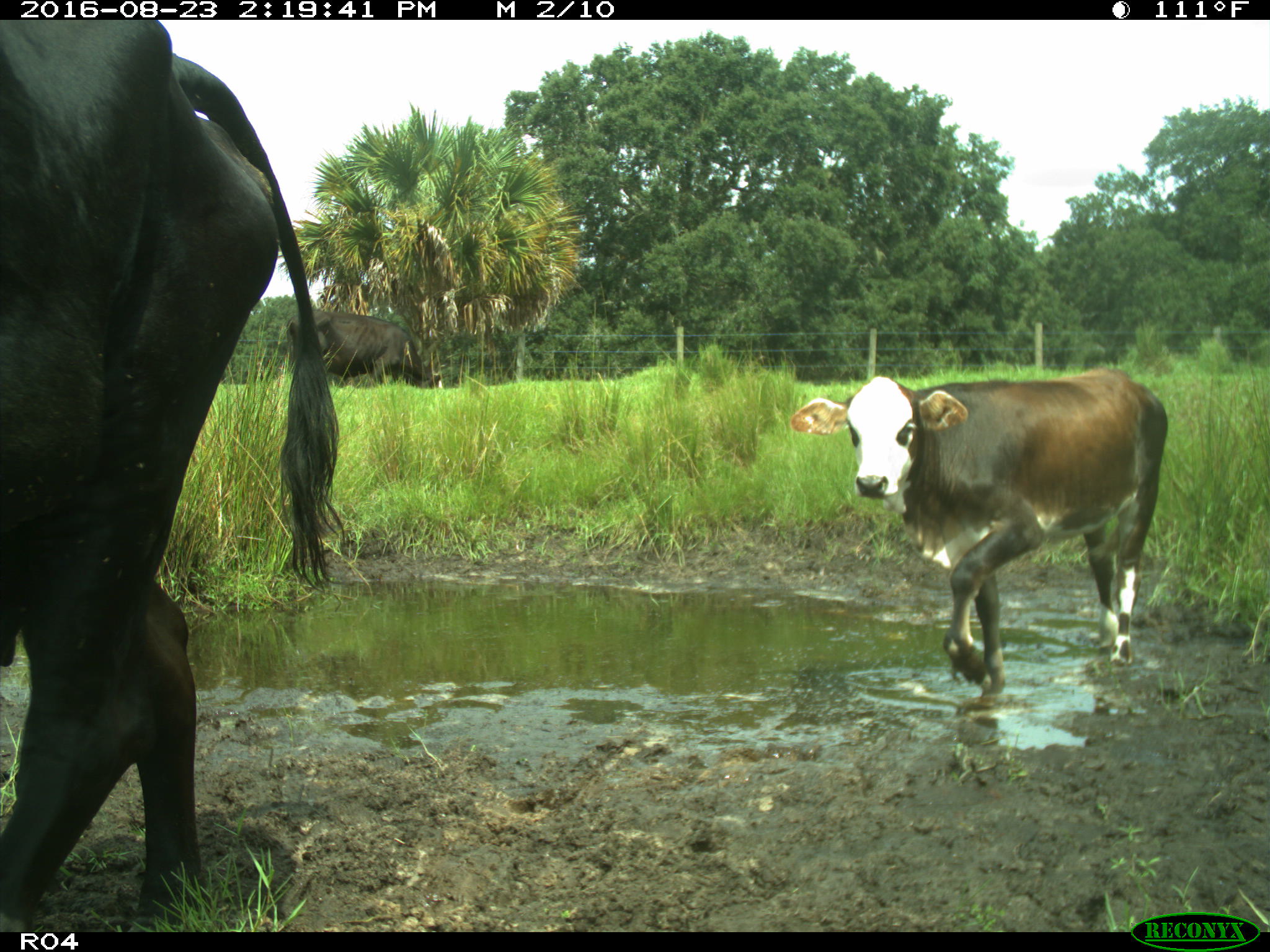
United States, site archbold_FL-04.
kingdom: Animalia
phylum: Chordata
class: Mammalia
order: Artiodactyla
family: Bovidae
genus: Bos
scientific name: Bos taurus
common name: domestic cow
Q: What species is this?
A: Bos taurus (domestic cow).